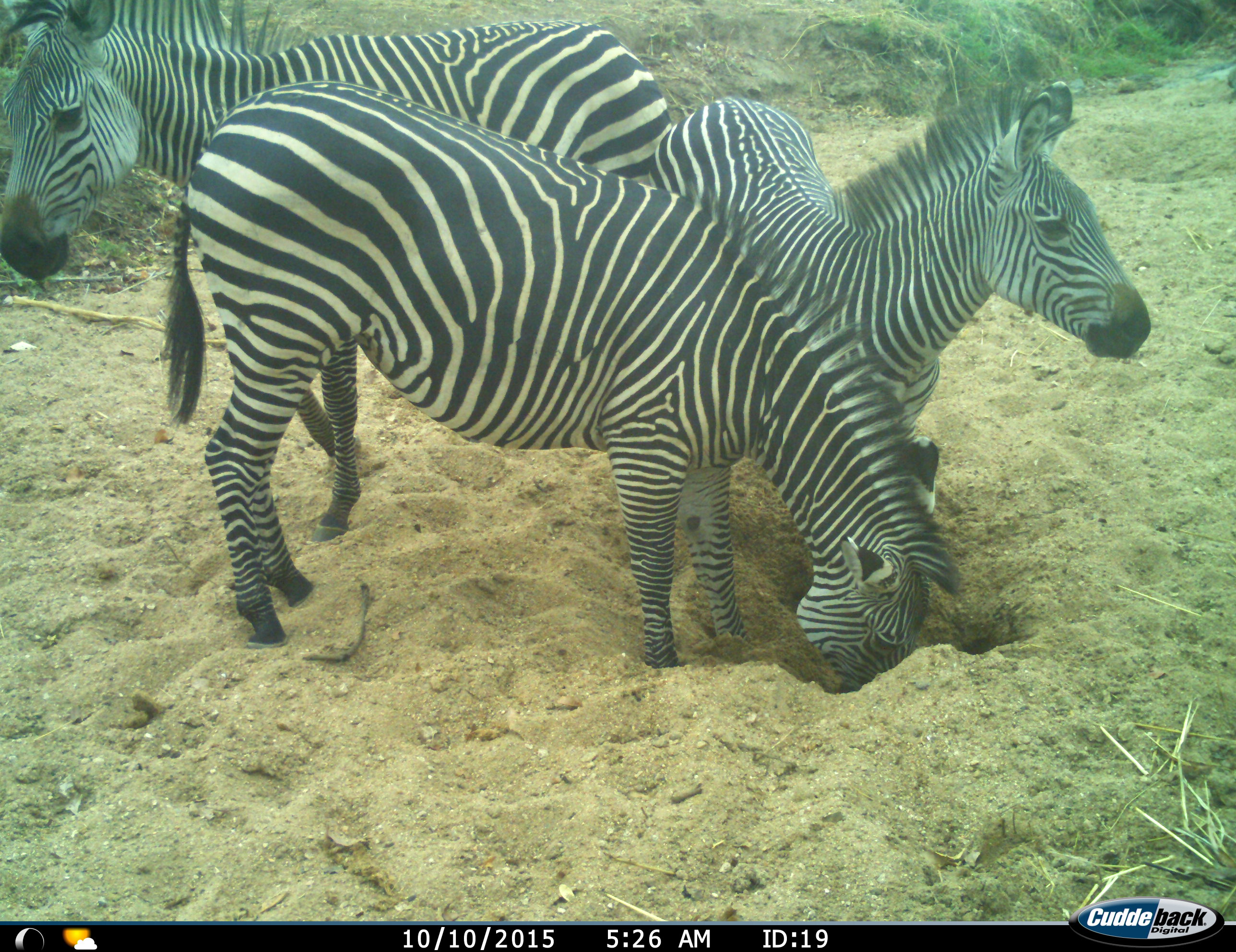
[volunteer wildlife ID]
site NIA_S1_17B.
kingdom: Animalia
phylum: Chordata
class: Mammalia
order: Perissodactyla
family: Equidae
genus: Equus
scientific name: Equus quagga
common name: plains zebra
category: zebraplains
Zebraplains (plains zebra) (Equus quagga), count 3. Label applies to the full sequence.